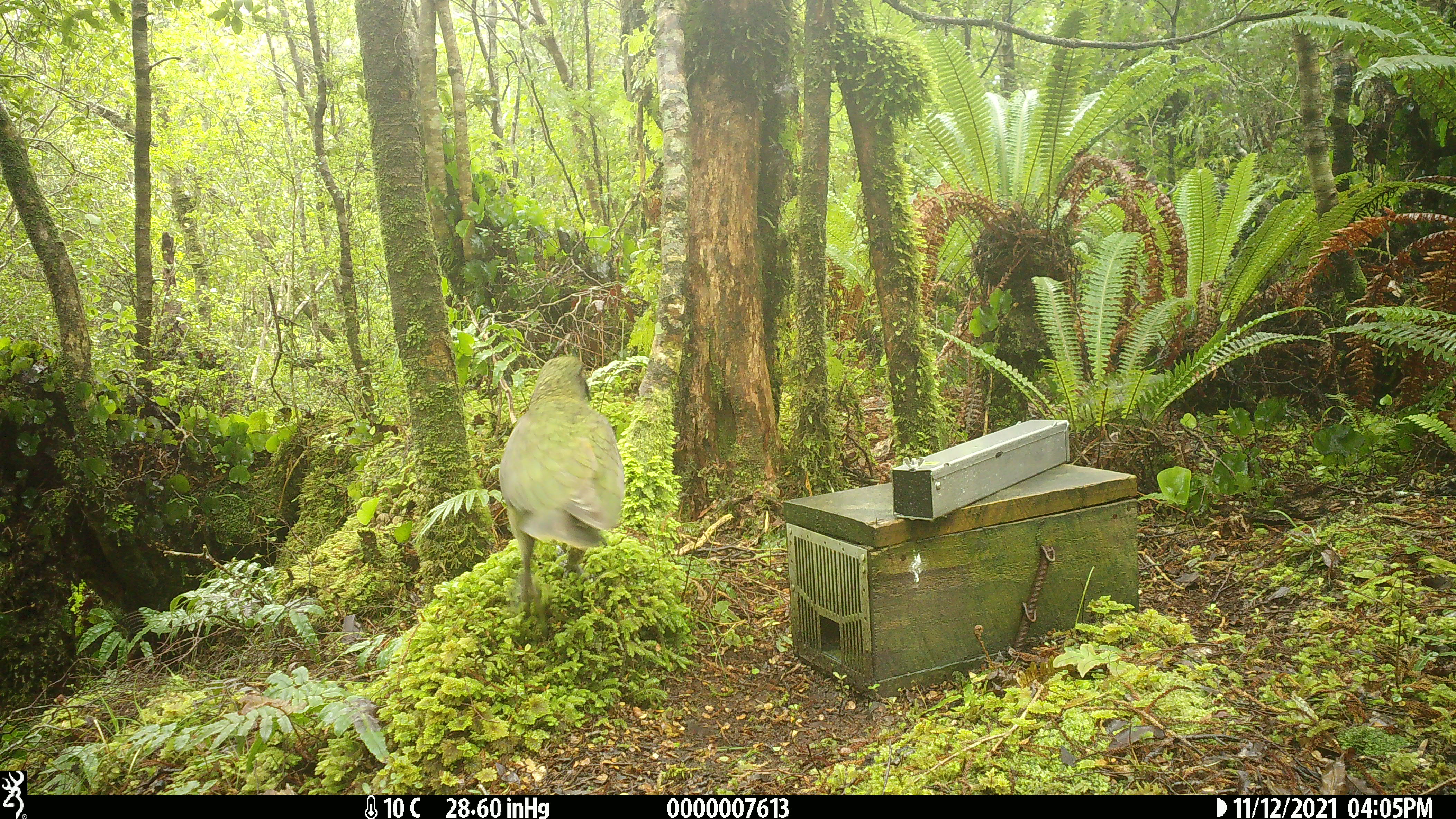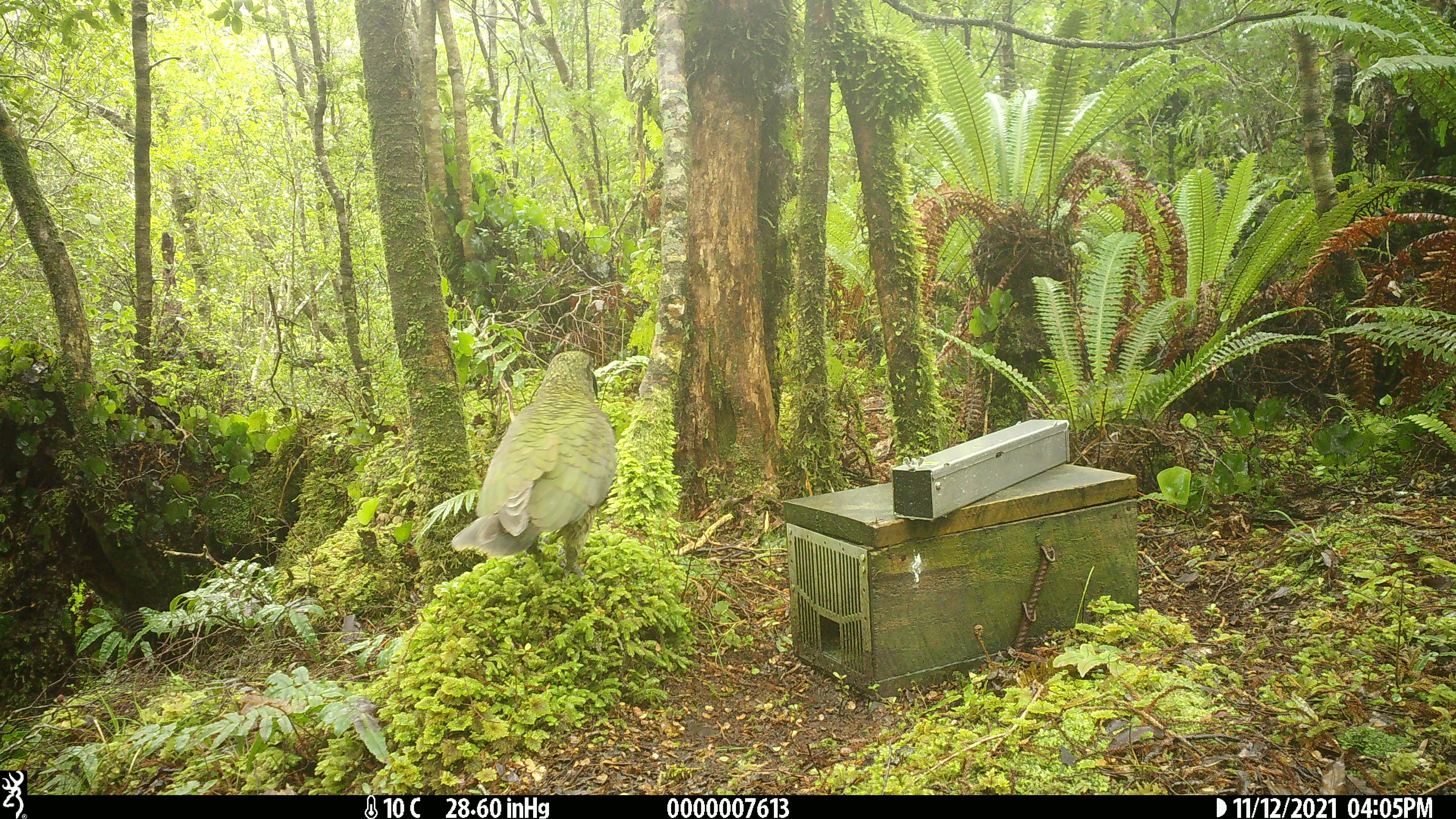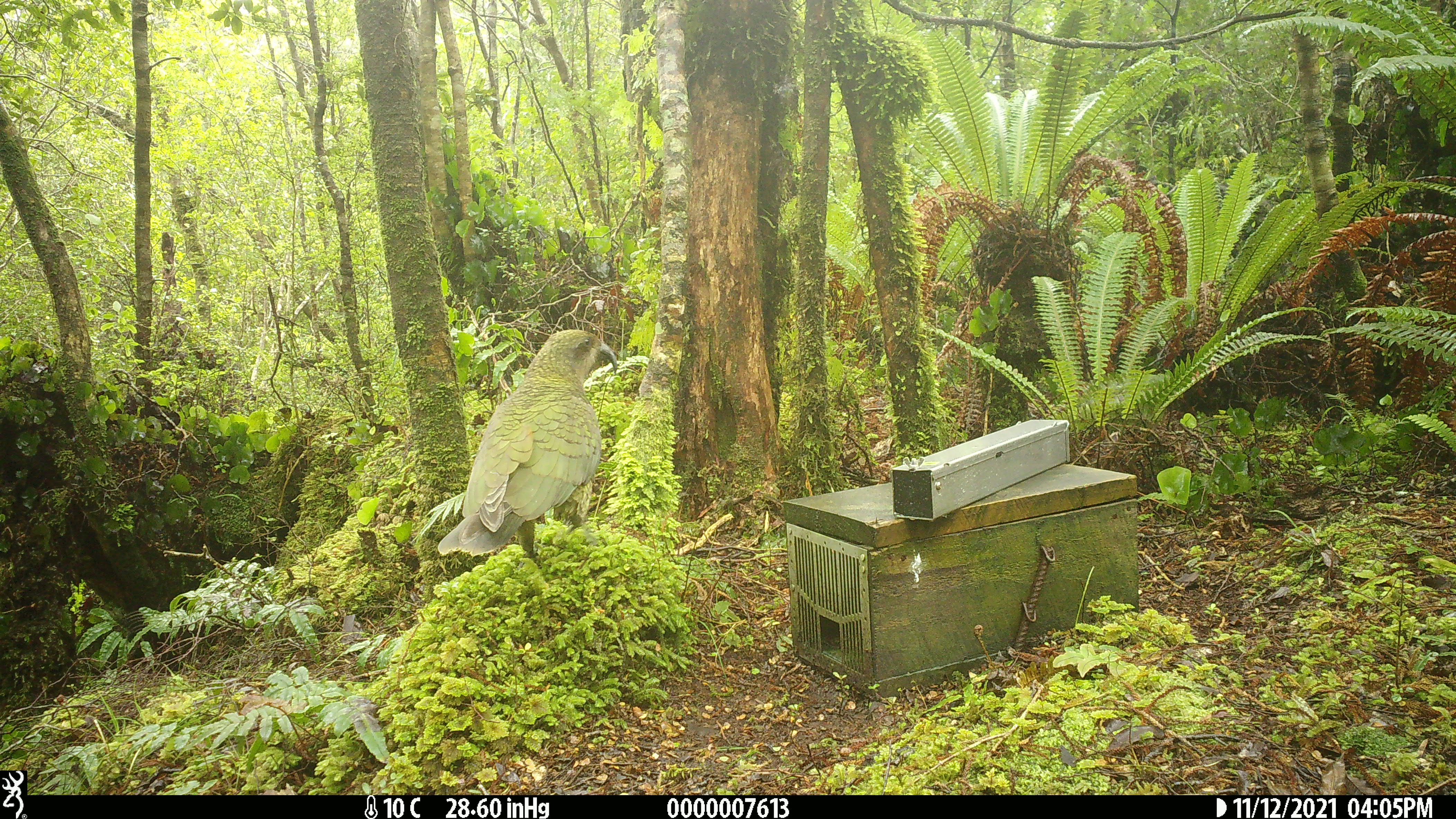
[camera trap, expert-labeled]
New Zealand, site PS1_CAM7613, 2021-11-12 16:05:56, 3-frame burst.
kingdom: Animalia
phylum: Chordata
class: Aves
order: Psittaciformes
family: Strigopidae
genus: Nestor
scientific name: Nestor notabilis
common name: kea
Kea (Nestor notabilis).